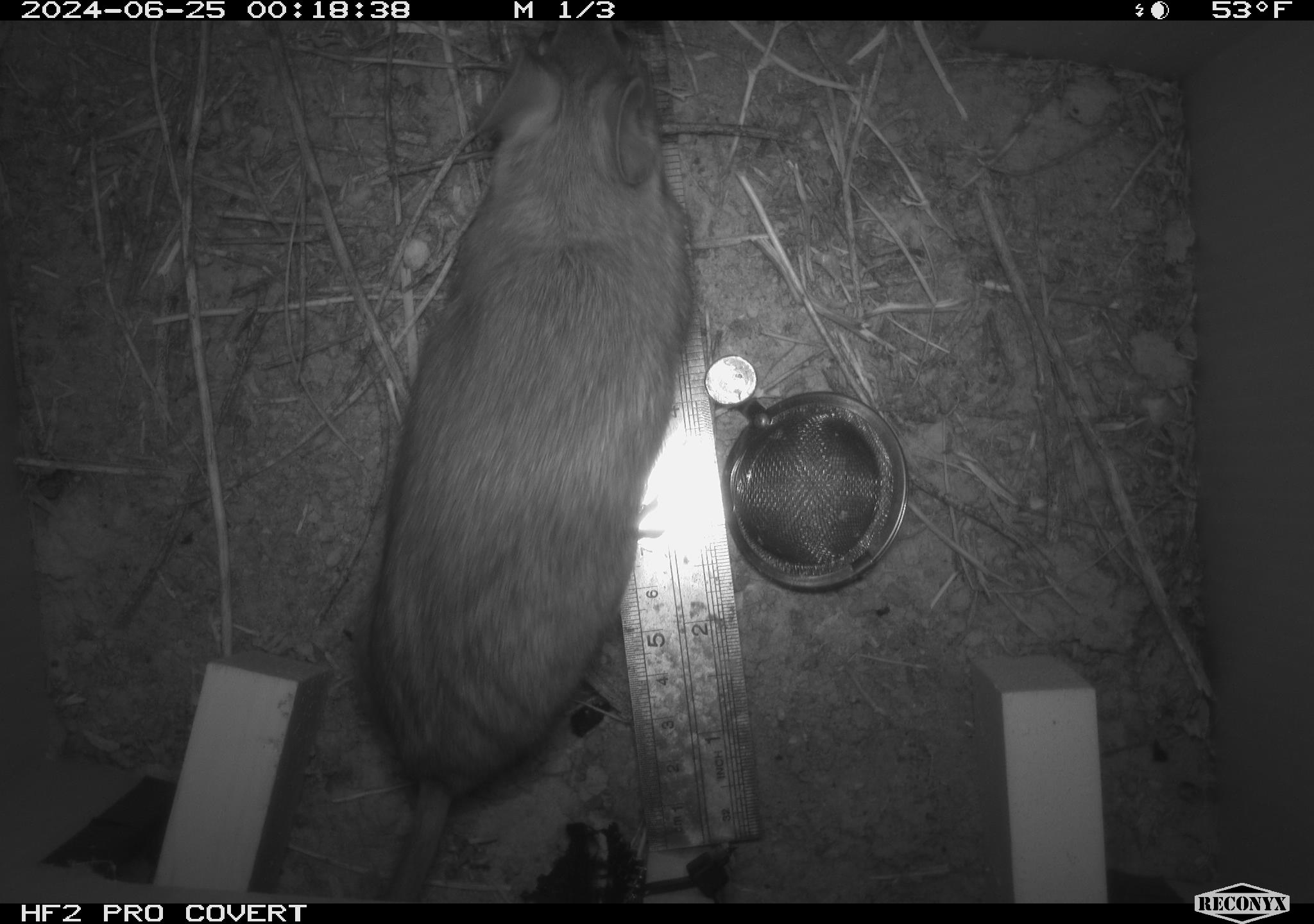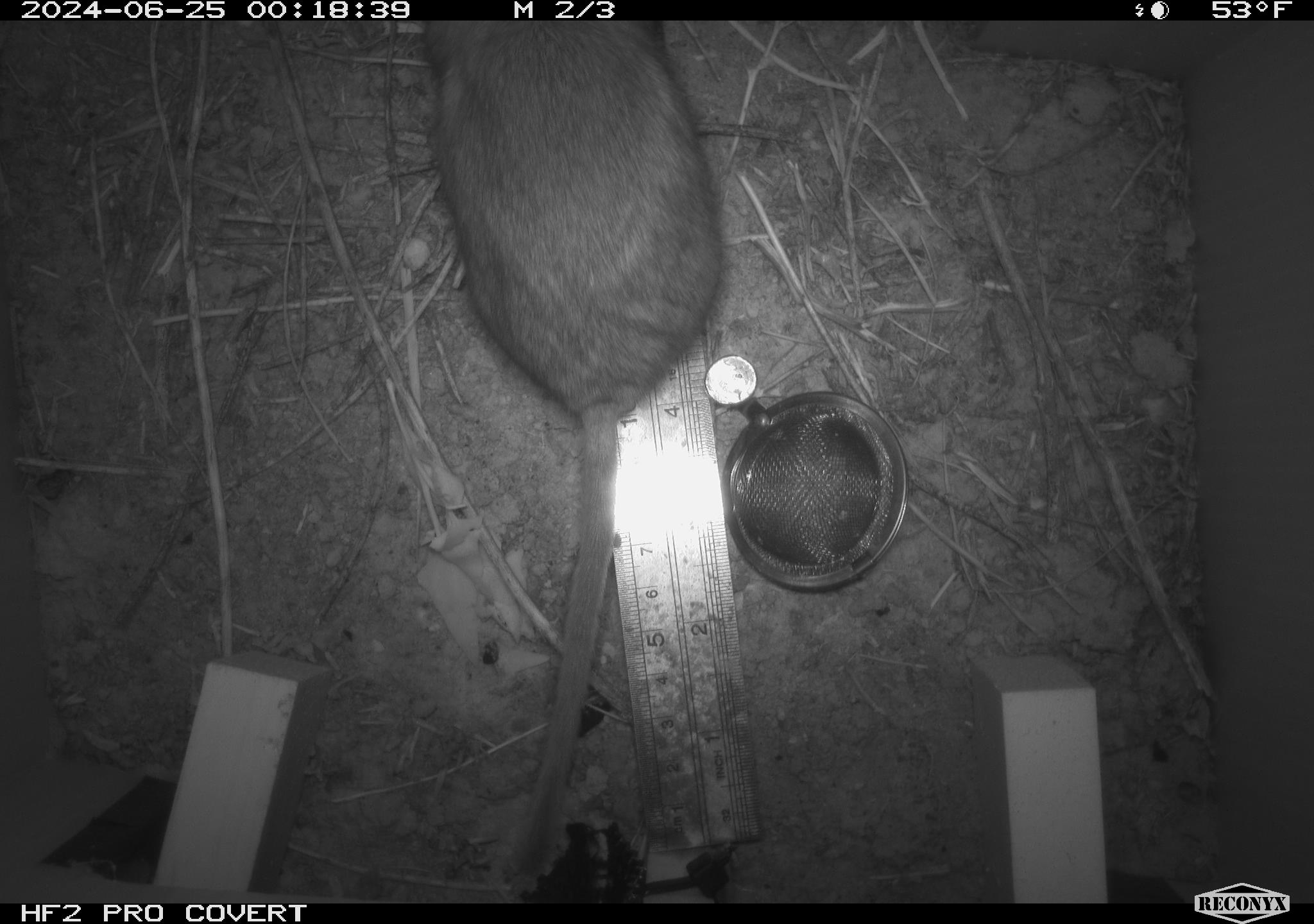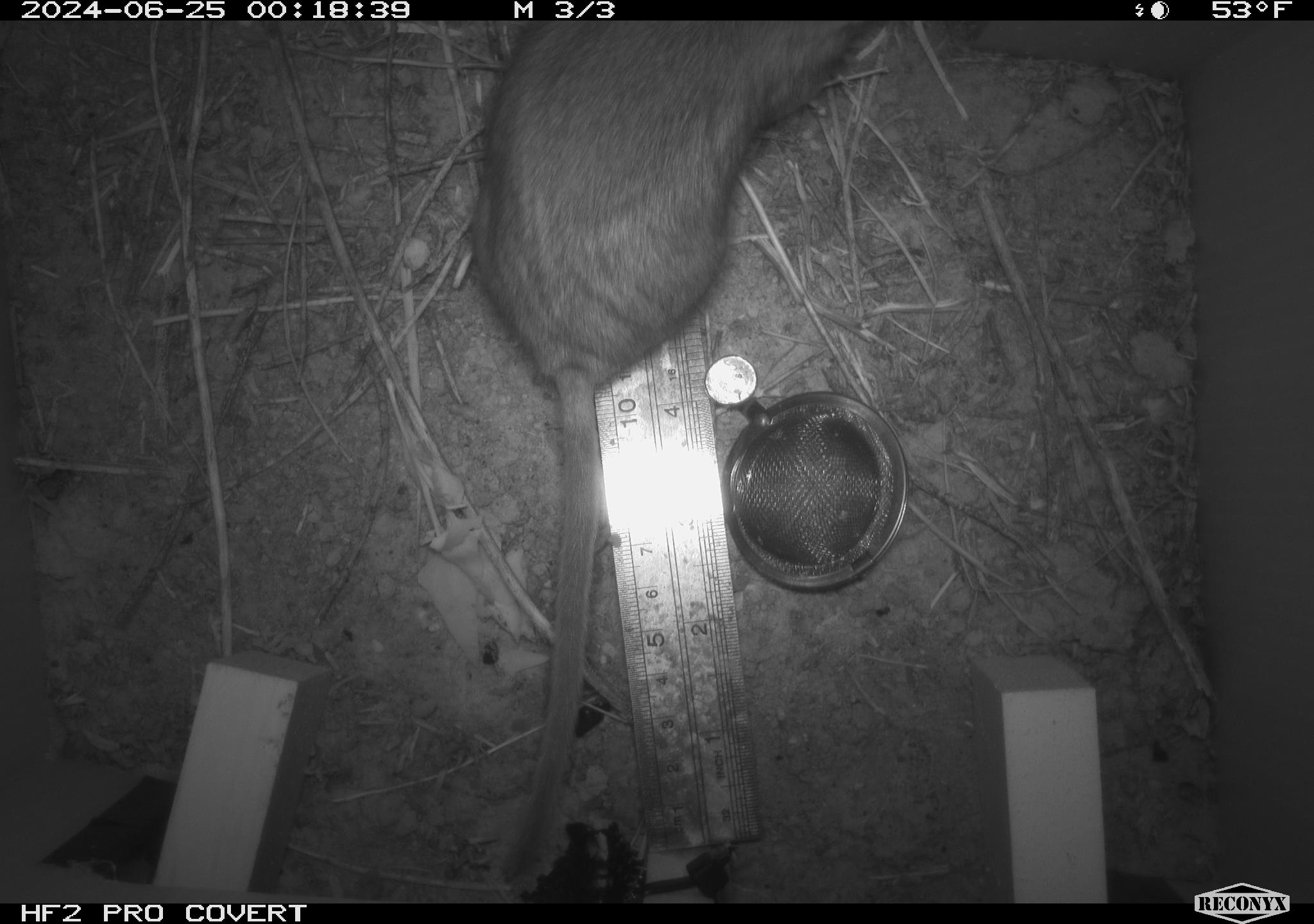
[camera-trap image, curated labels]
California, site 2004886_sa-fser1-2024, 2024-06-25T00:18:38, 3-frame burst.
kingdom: Animalia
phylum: Chordata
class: Mammalia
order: Rodentia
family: Cricetidae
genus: Neotoma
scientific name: Neotoma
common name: pack rat or woodrat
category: neotoma species